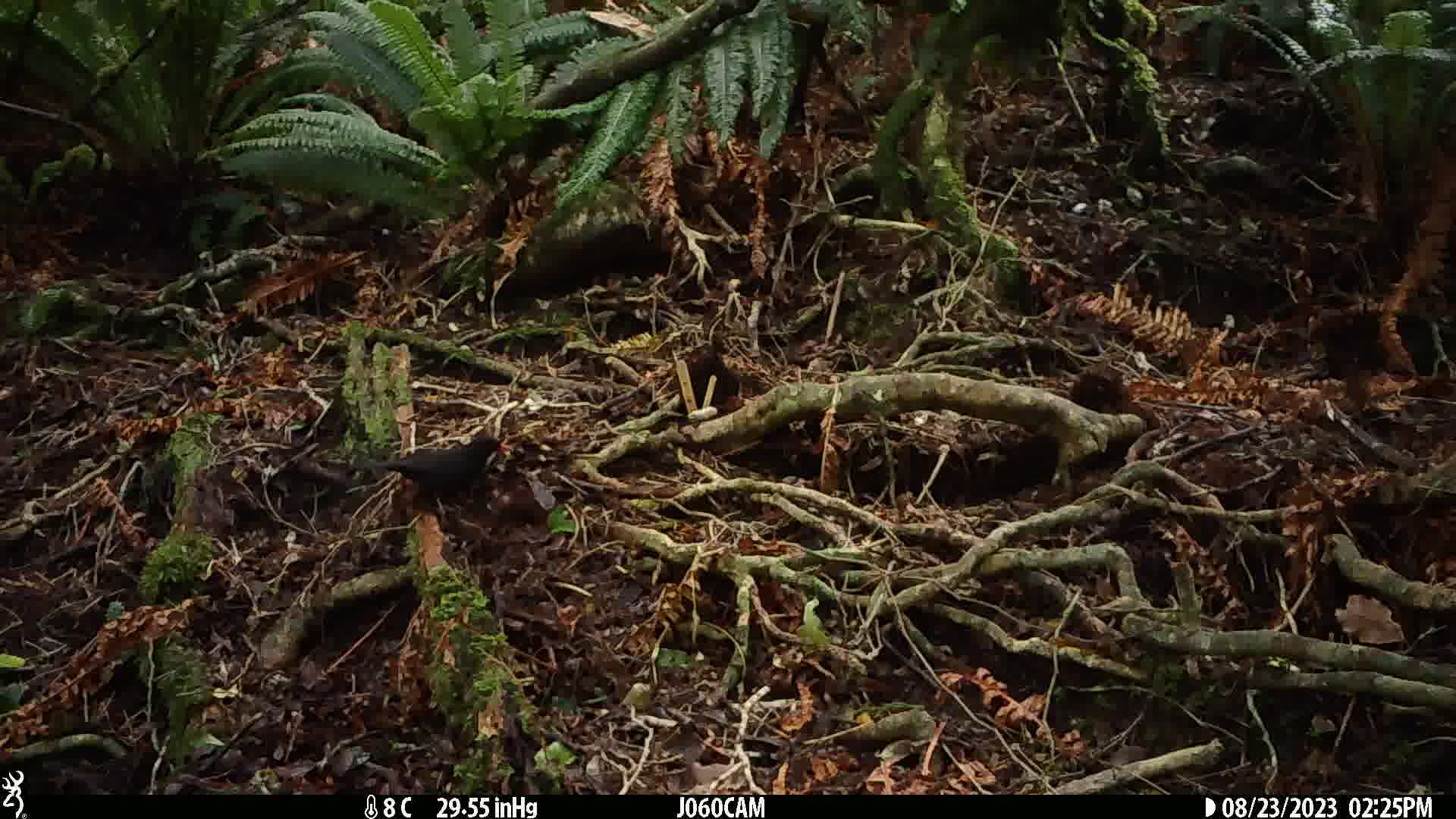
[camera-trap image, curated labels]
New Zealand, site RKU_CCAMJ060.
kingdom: Animalia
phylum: Chordata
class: Aves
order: Passeriformes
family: Turdidae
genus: Turdus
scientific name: Turdus merula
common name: eurasian blackbird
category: blackbird